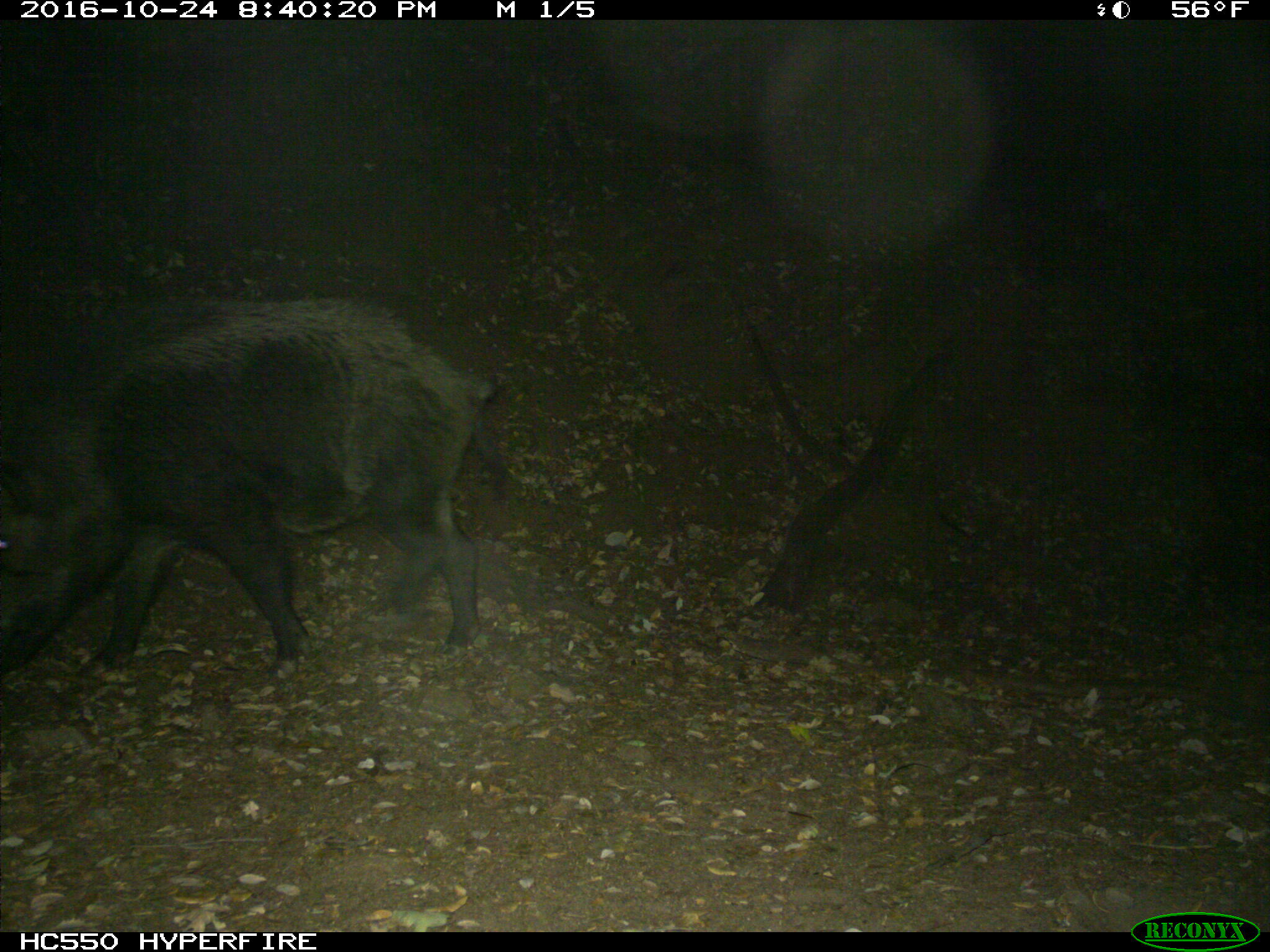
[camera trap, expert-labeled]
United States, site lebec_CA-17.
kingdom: Animalia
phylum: Chordata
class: Mammalia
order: Artiodactyla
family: Suidae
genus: Sus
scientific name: Sus scrofa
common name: wild boar